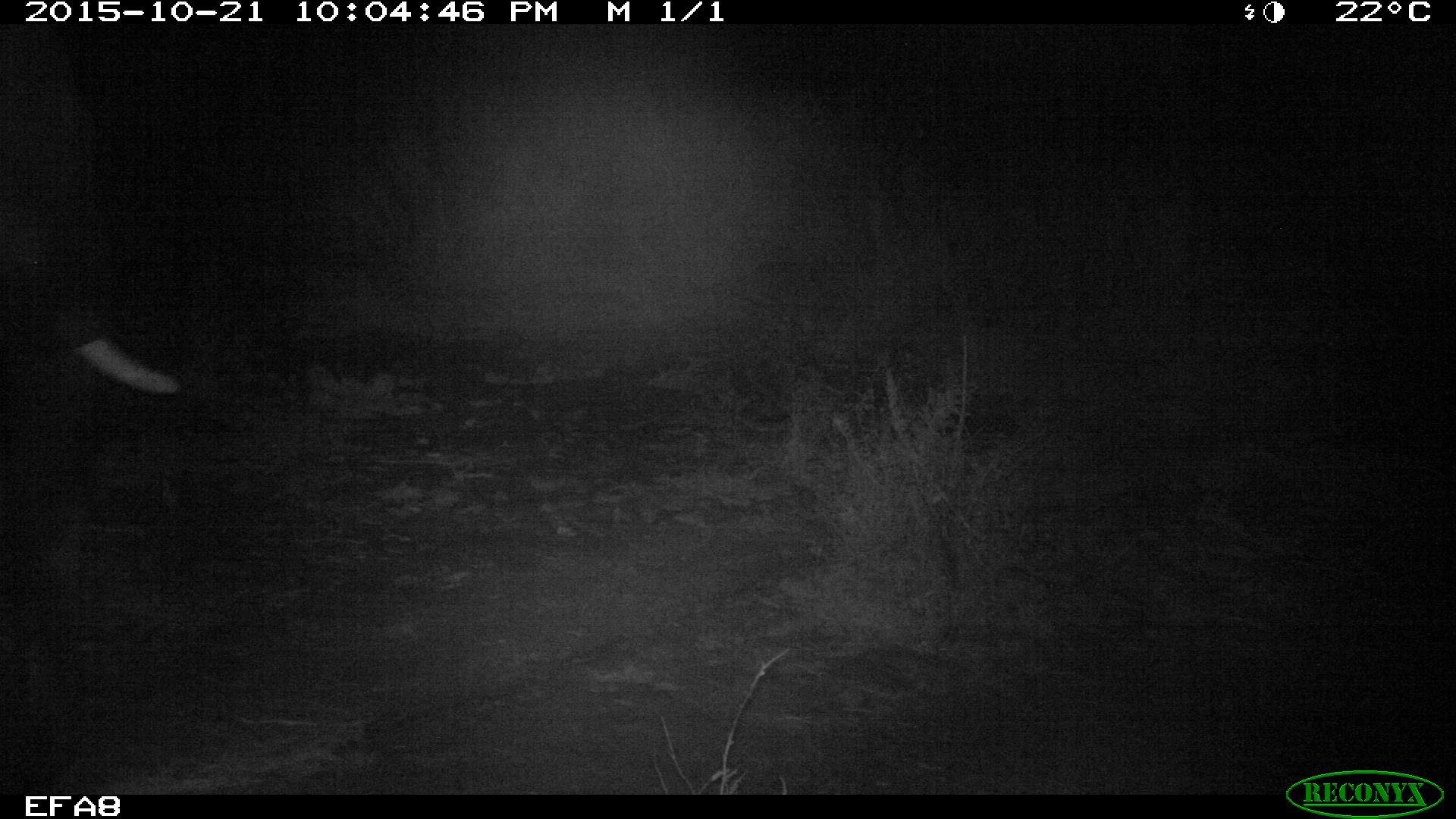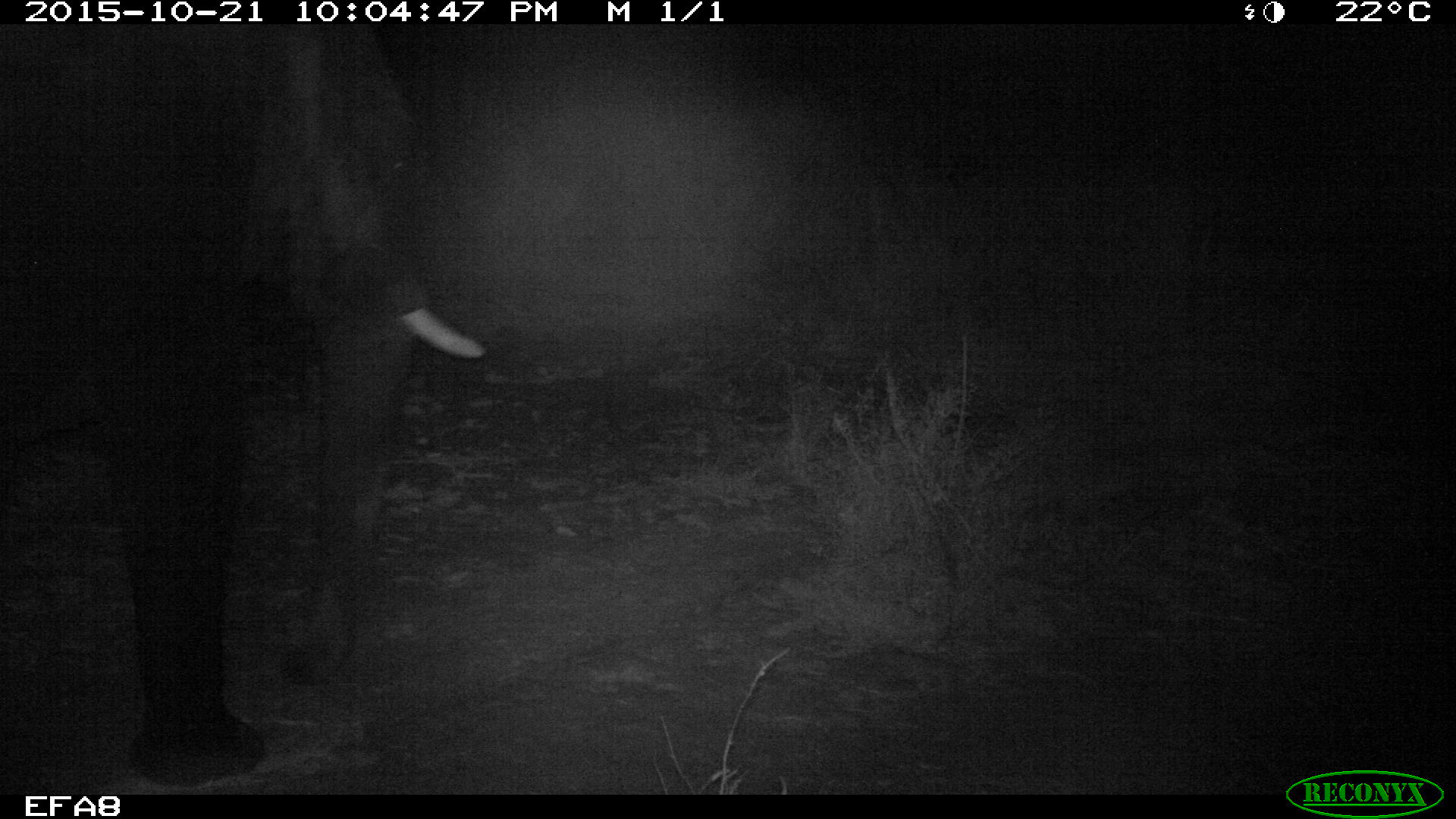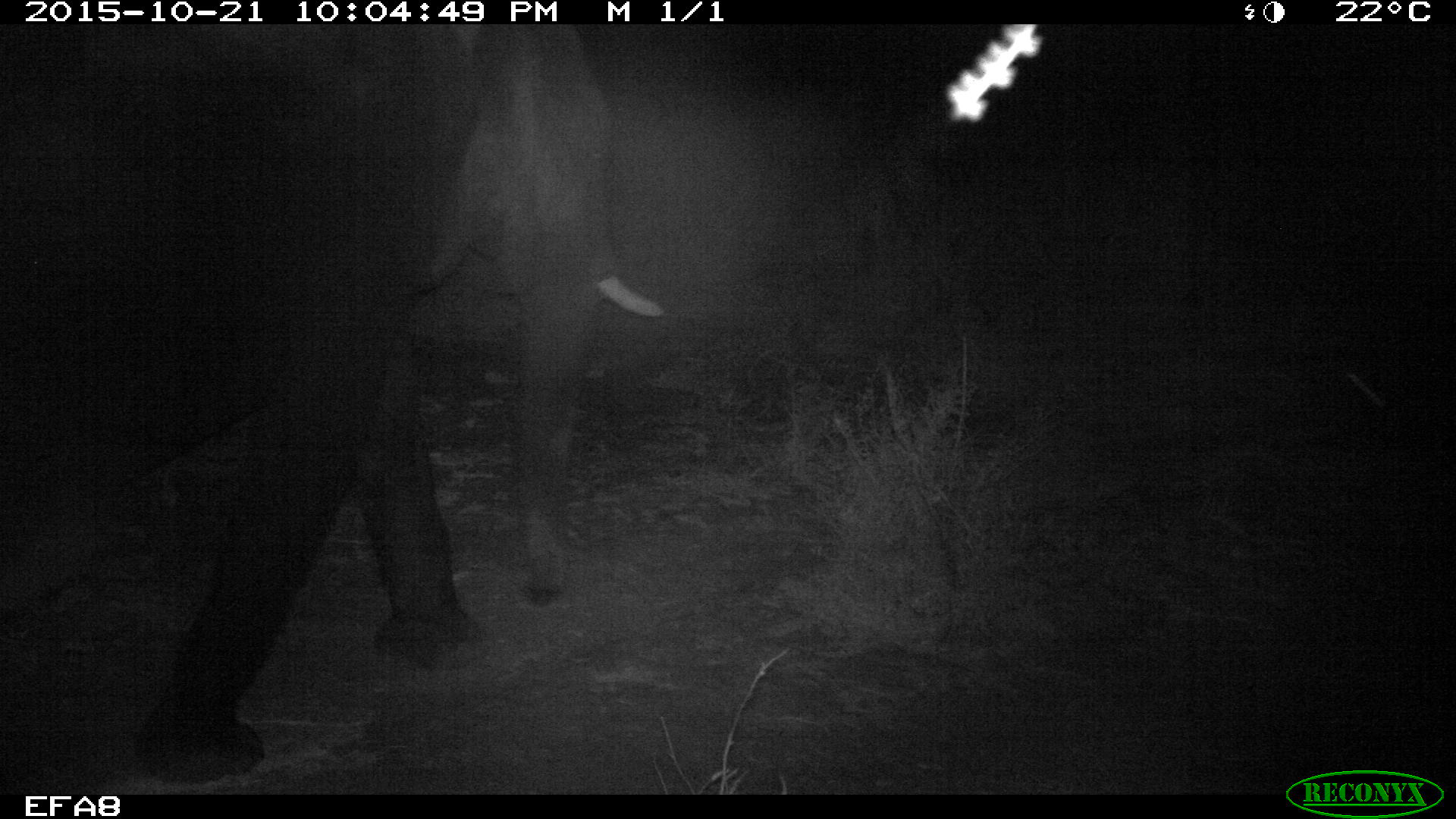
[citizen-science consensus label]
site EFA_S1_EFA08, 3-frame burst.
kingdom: Animalia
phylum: Chordata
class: Mammalia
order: Proboscidea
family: Elephantidae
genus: Loxodonta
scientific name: Loxodonta africana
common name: african bush elephant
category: elephant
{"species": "elephant (african bush elephant) (Loxodonta africana)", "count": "1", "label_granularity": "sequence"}